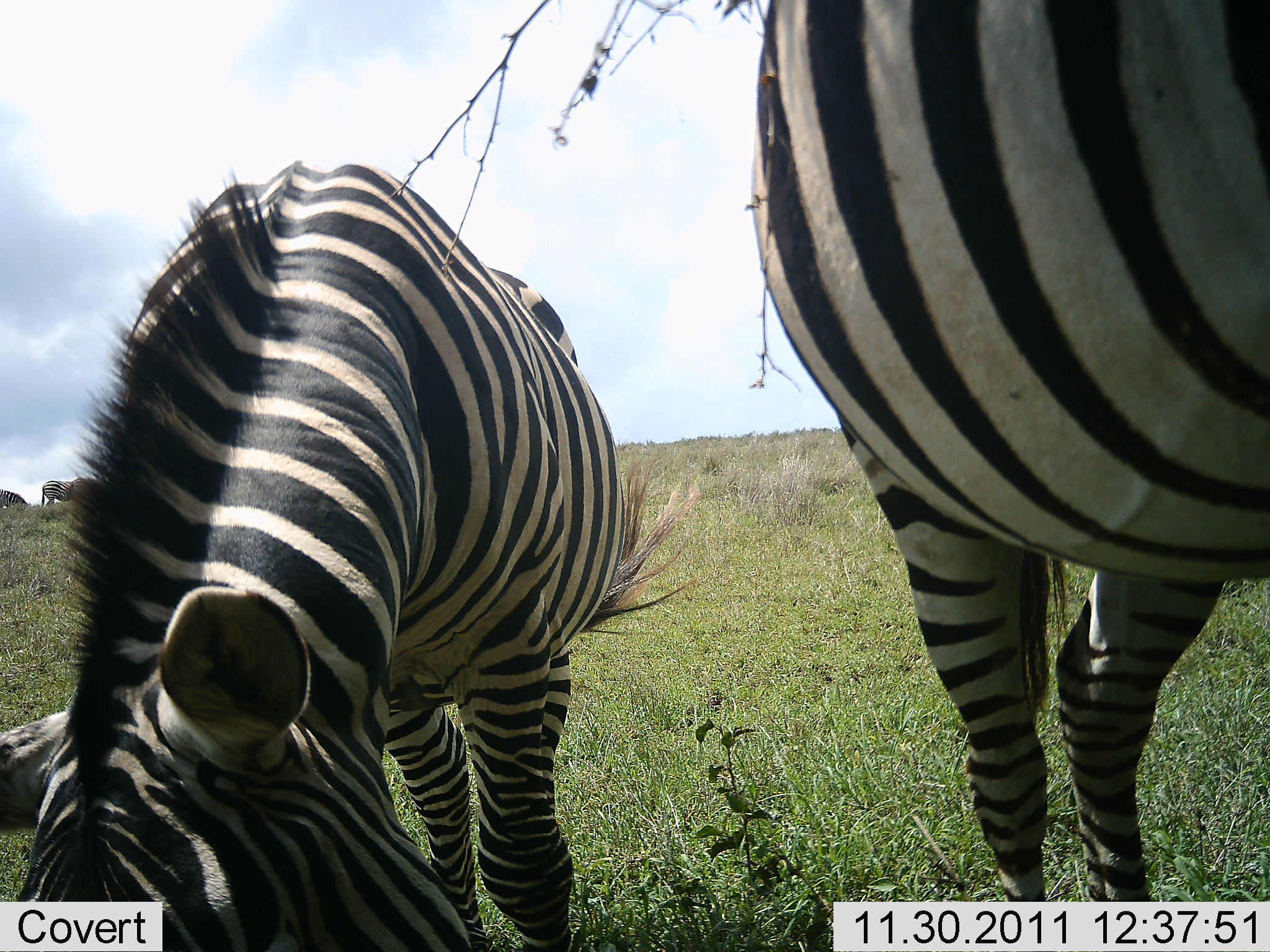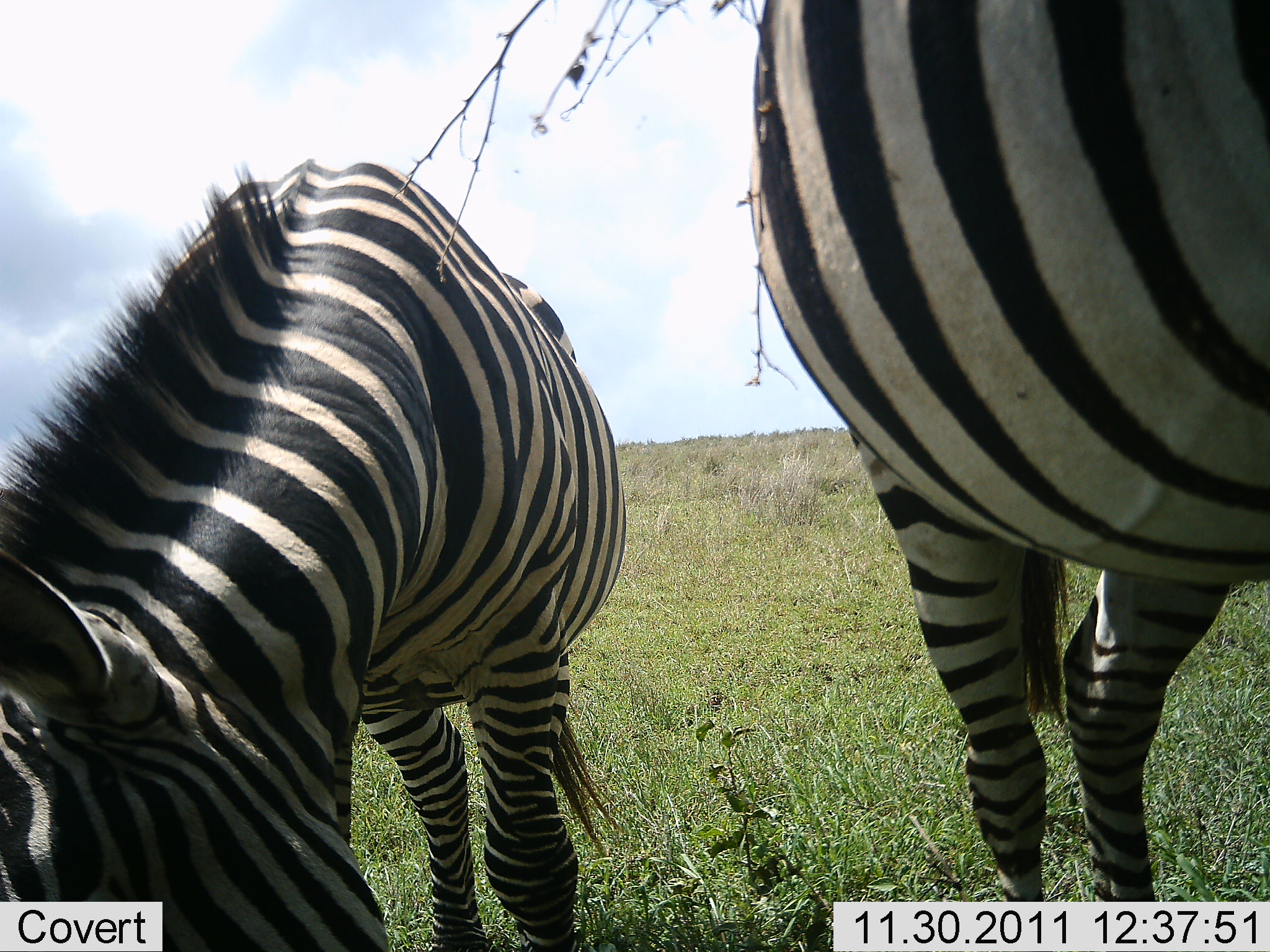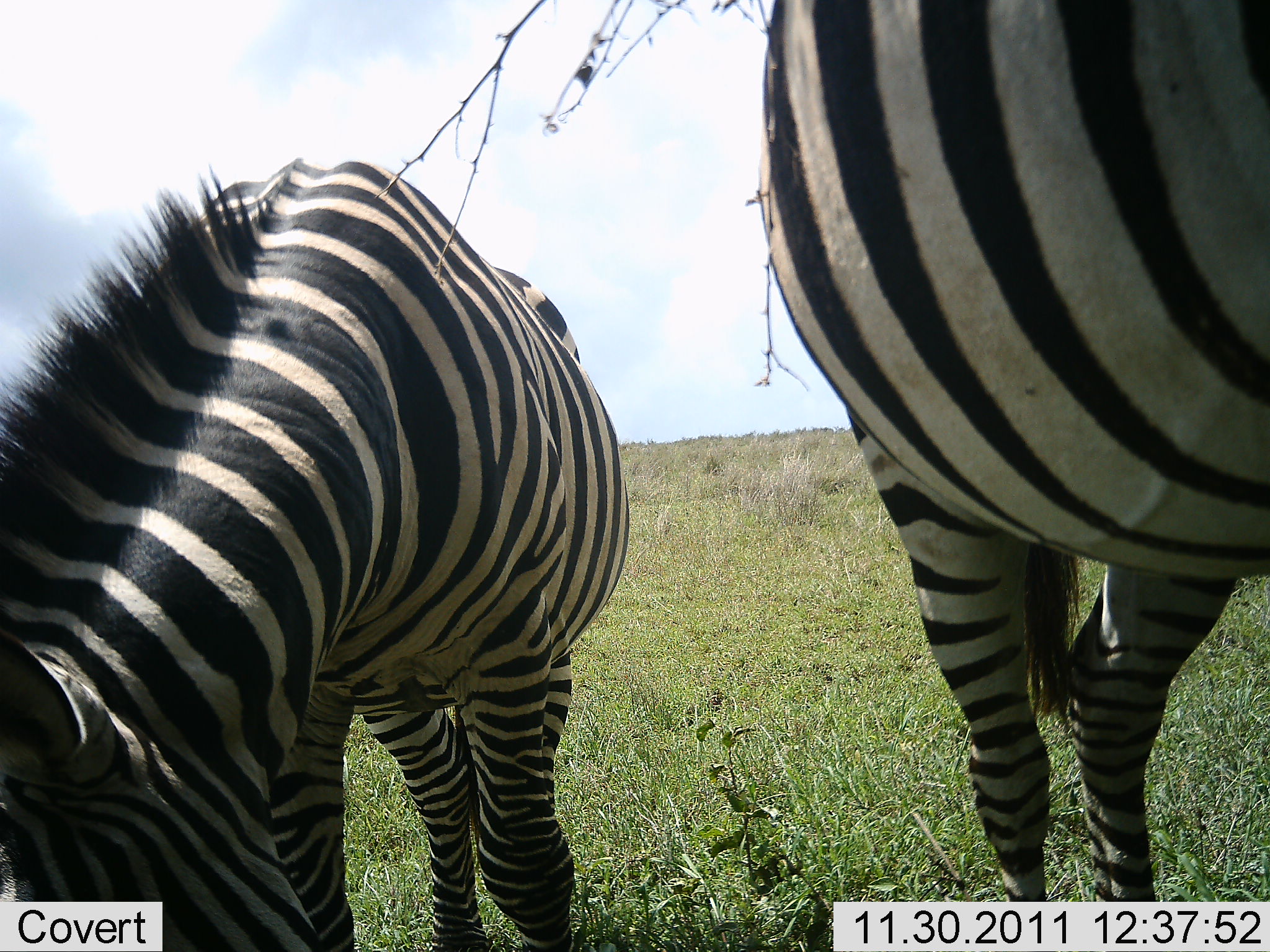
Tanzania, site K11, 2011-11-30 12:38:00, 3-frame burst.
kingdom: Animalia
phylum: Chordata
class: Mammalia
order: Perissodactyla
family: Equidae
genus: Equus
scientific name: Equus quagga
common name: plains zebra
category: zebra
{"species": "zebra (plains zebra) (Equus quagga)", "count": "2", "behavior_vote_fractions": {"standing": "45%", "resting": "9%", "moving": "0%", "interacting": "0%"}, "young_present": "0%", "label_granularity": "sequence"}